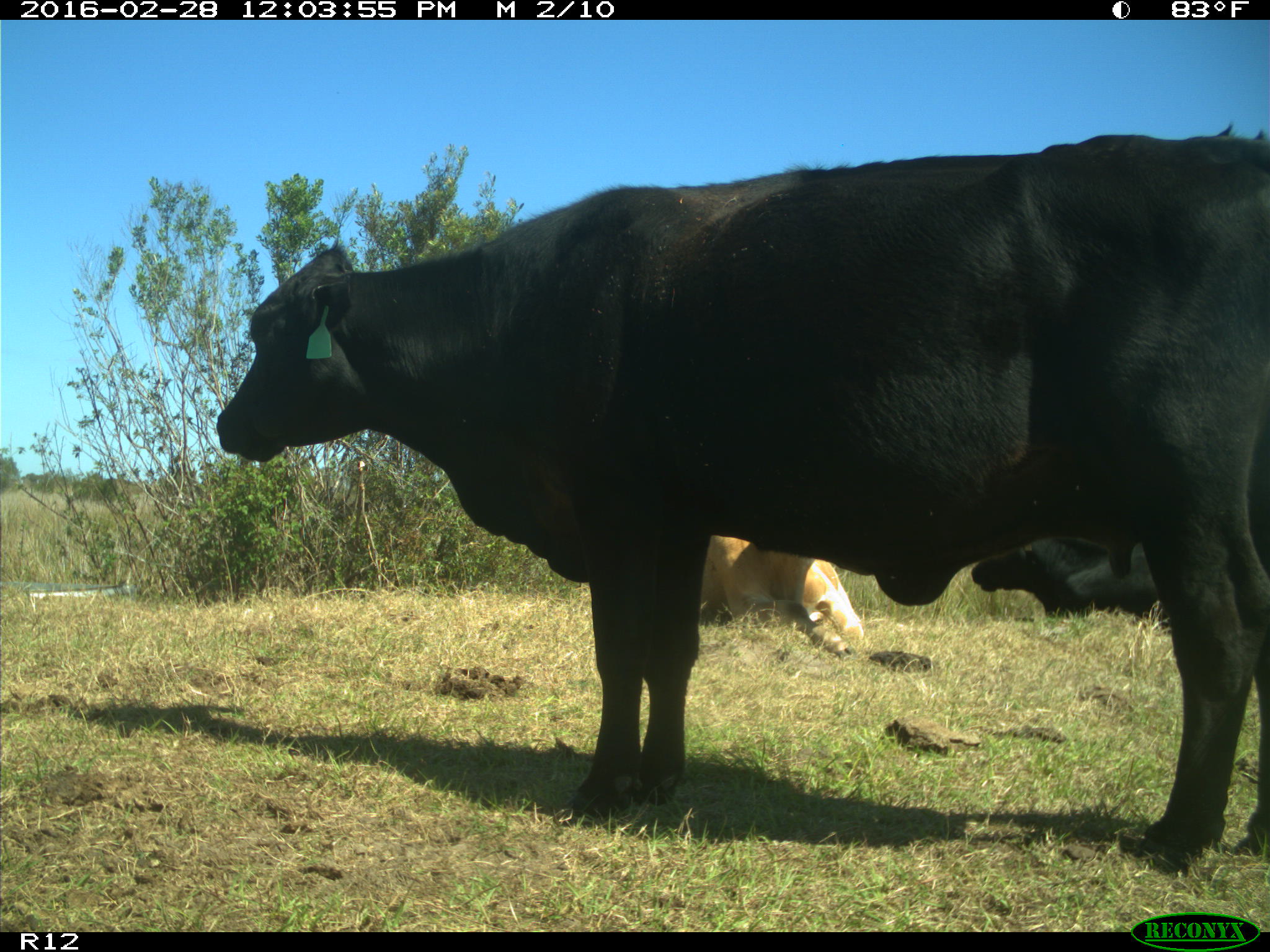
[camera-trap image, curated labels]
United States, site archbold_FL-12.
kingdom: Animalia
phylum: Chordata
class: Mammalia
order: Artiodactyla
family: Bovidae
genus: Bos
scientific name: Bos taurus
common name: domestic cow